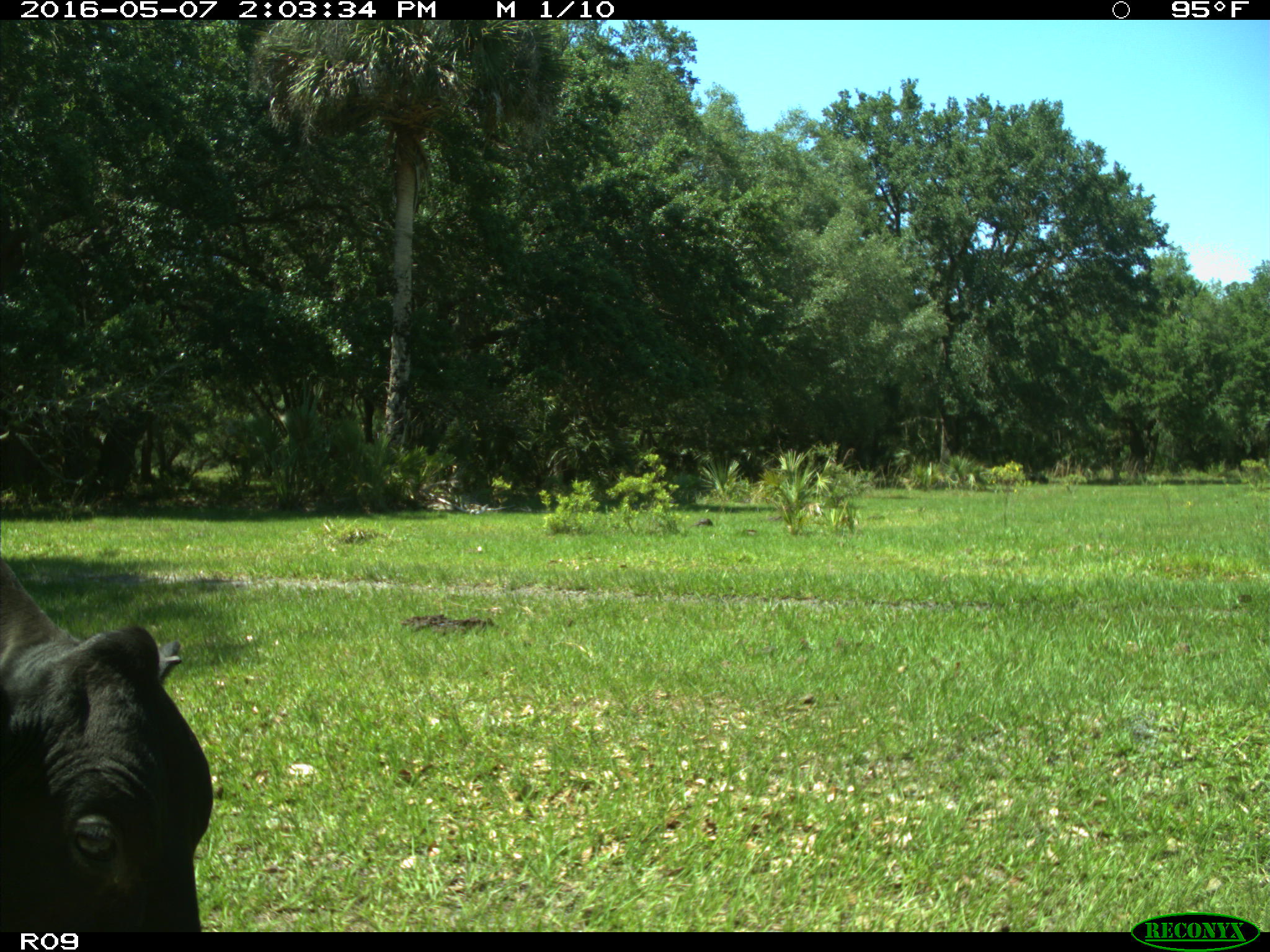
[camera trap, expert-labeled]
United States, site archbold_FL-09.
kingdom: Animalia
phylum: Chordata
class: Mammalia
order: Artiodactyla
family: Bovidae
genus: Bos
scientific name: Bos taurus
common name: domestic cow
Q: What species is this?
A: Bos taurus (domestic cow).